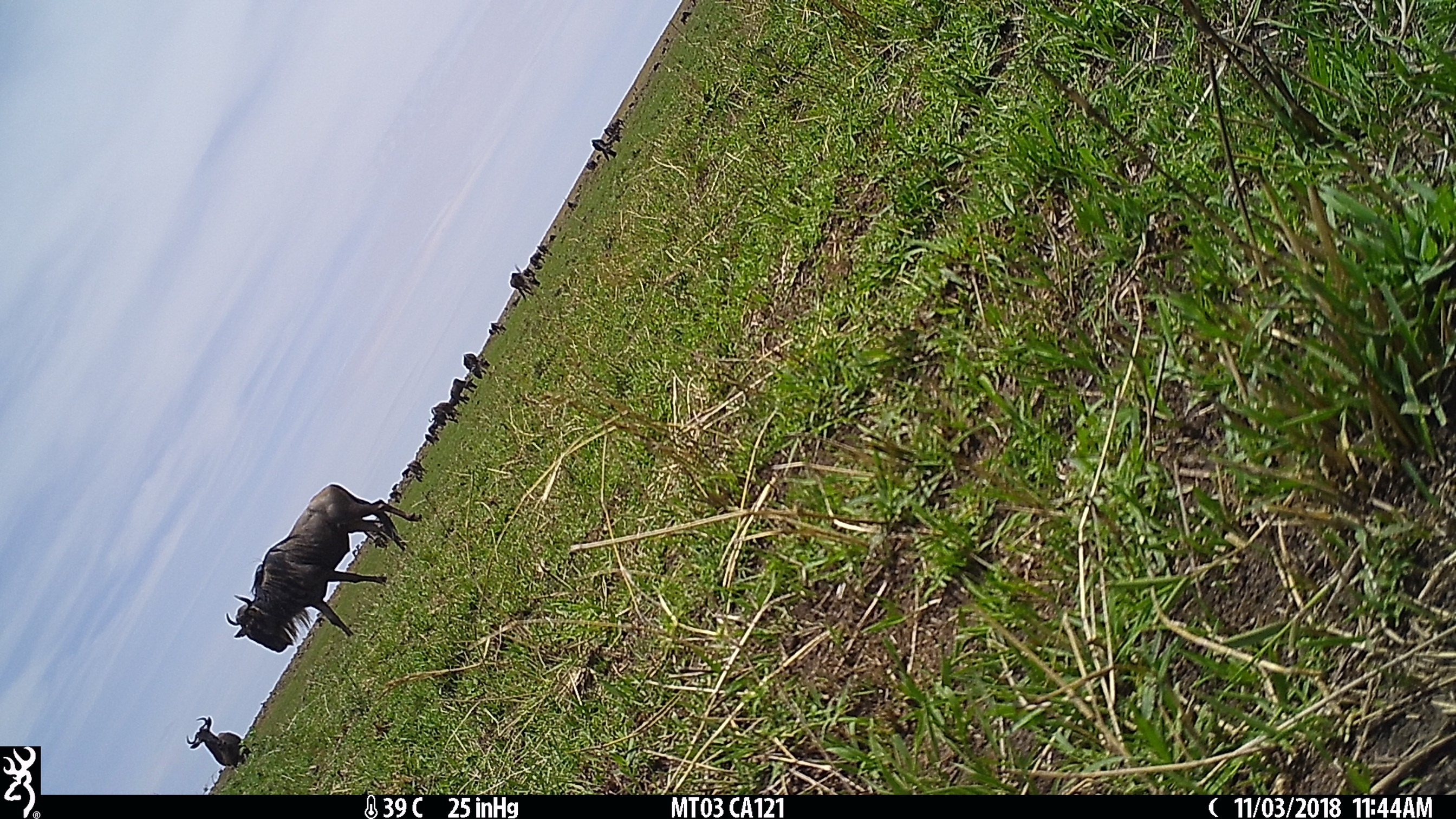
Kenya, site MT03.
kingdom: Animalia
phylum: Chordata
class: Mammalia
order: Artiodactyla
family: Bovidae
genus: Connochaetes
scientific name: Connochaetes taurinus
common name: blue wildebeest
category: wildebeest